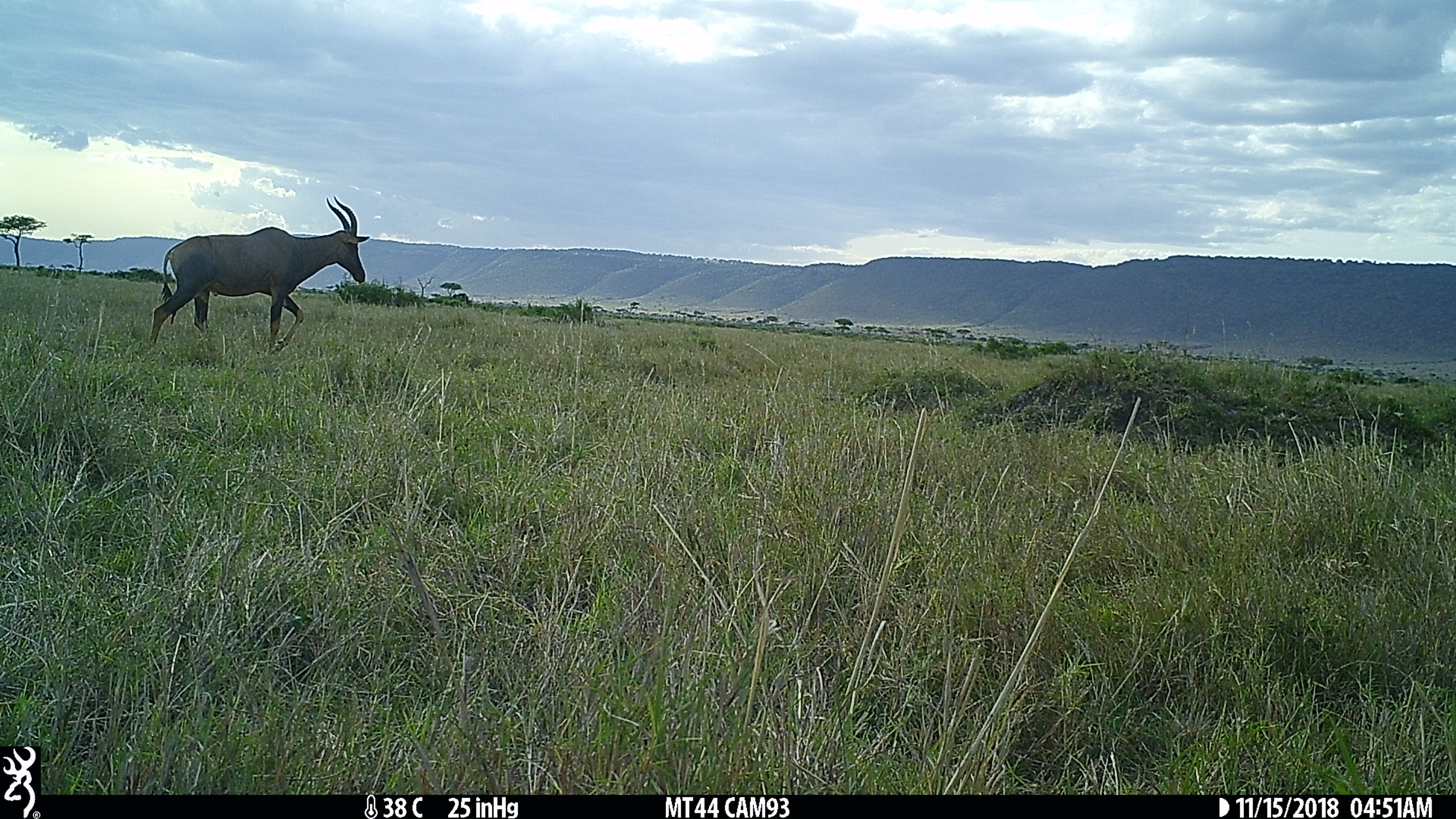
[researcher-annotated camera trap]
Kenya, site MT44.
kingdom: Animalia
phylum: Chordata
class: Mammalia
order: Artiodactyla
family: Bovidae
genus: Damaliscus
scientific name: Damaliscus lunatus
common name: topi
Topi (Damaliscus lunatus).